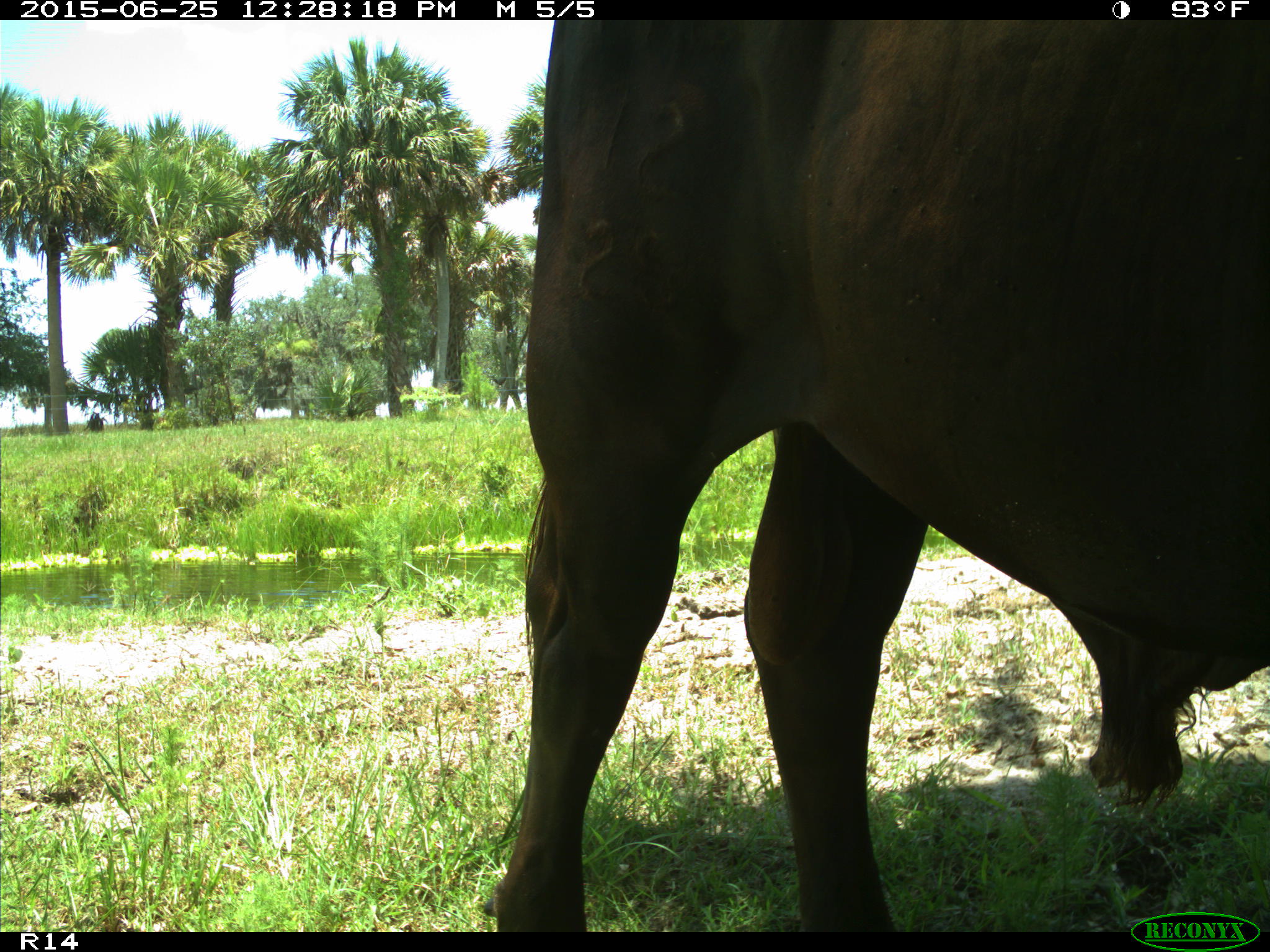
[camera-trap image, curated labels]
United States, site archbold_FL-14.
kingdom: Animalia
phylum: Chordata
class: Mammalia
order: Artiodactyla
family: Bovidae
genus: Bos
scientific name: Bos taurus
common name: domestic cow